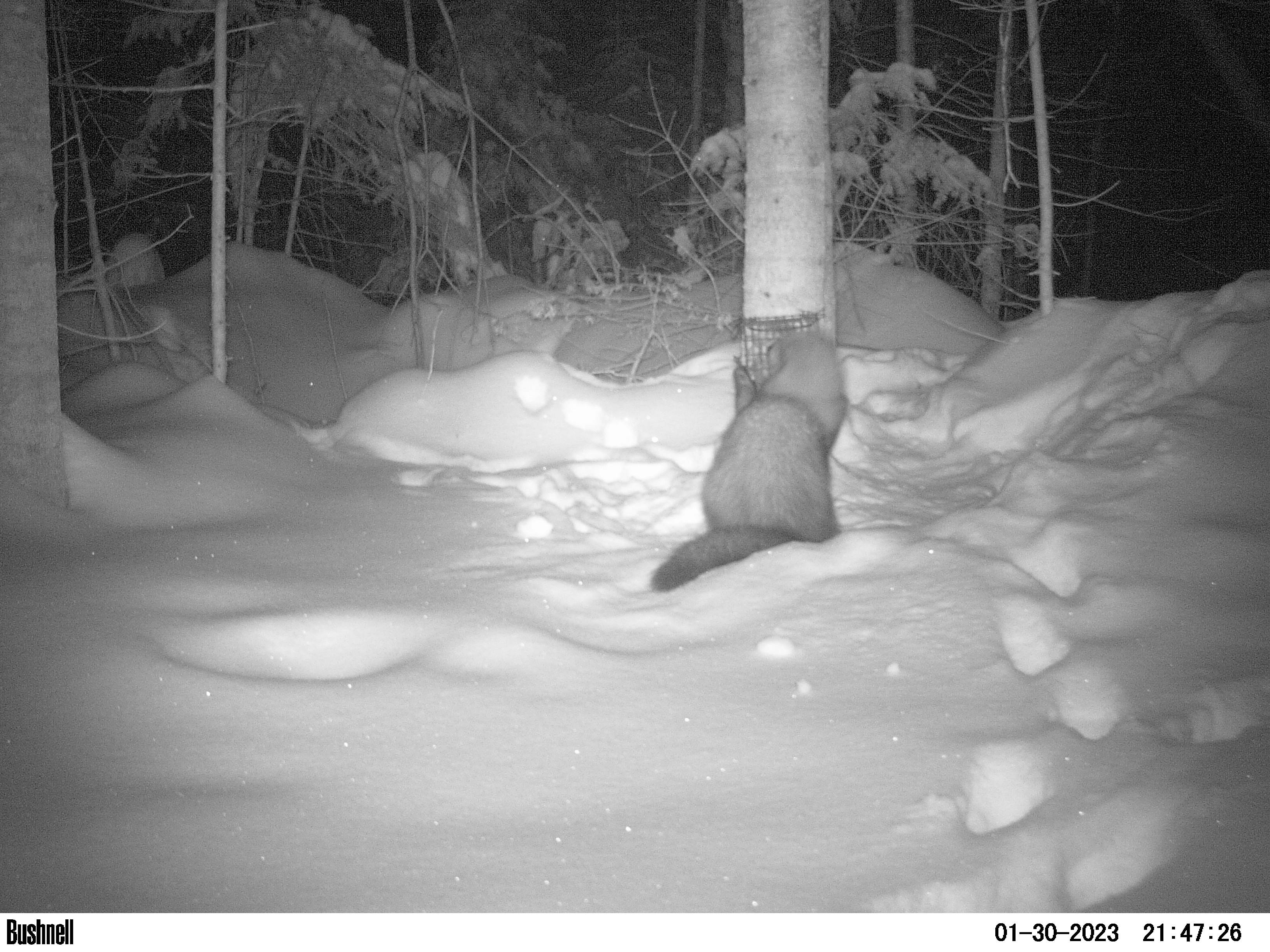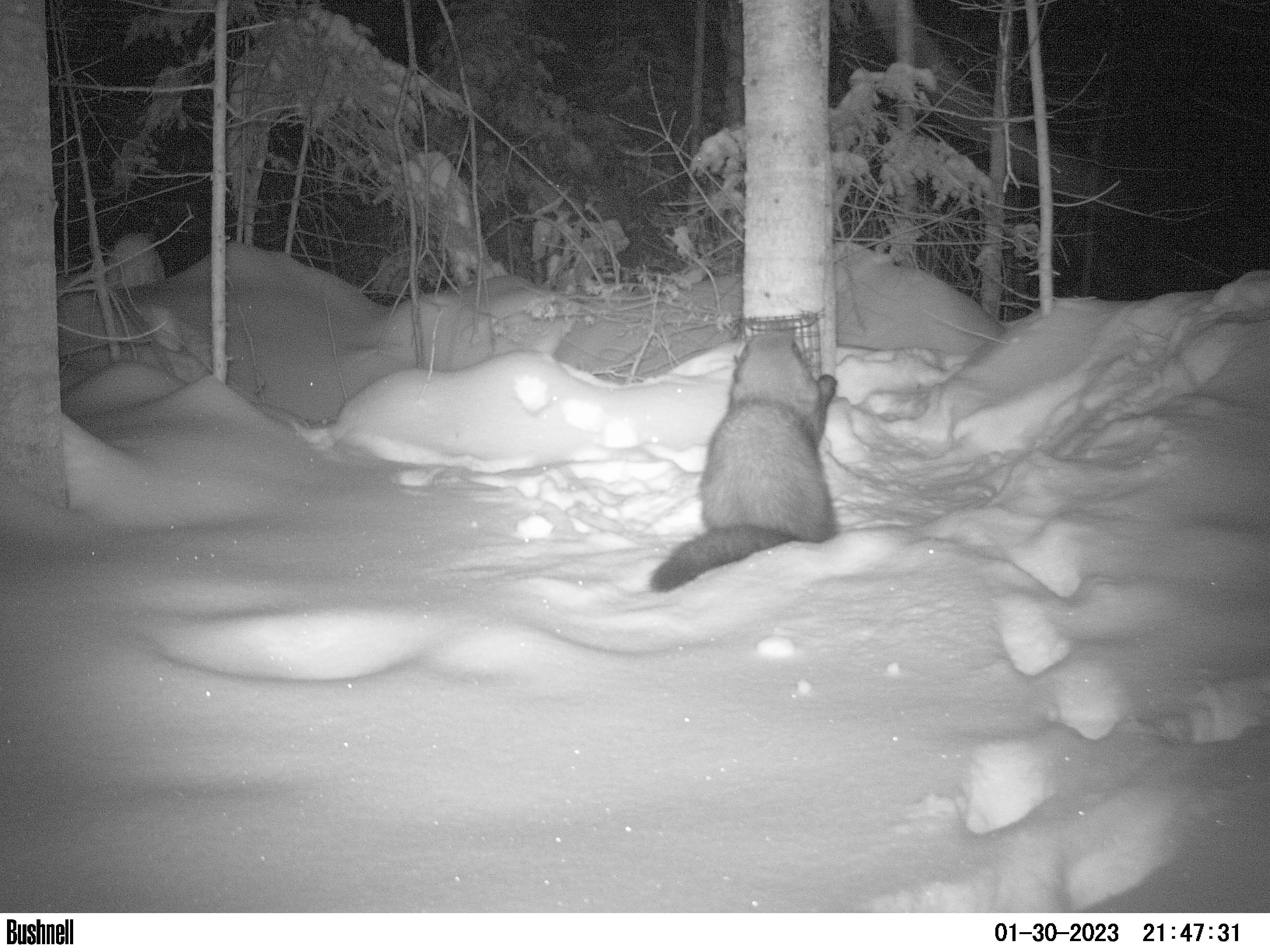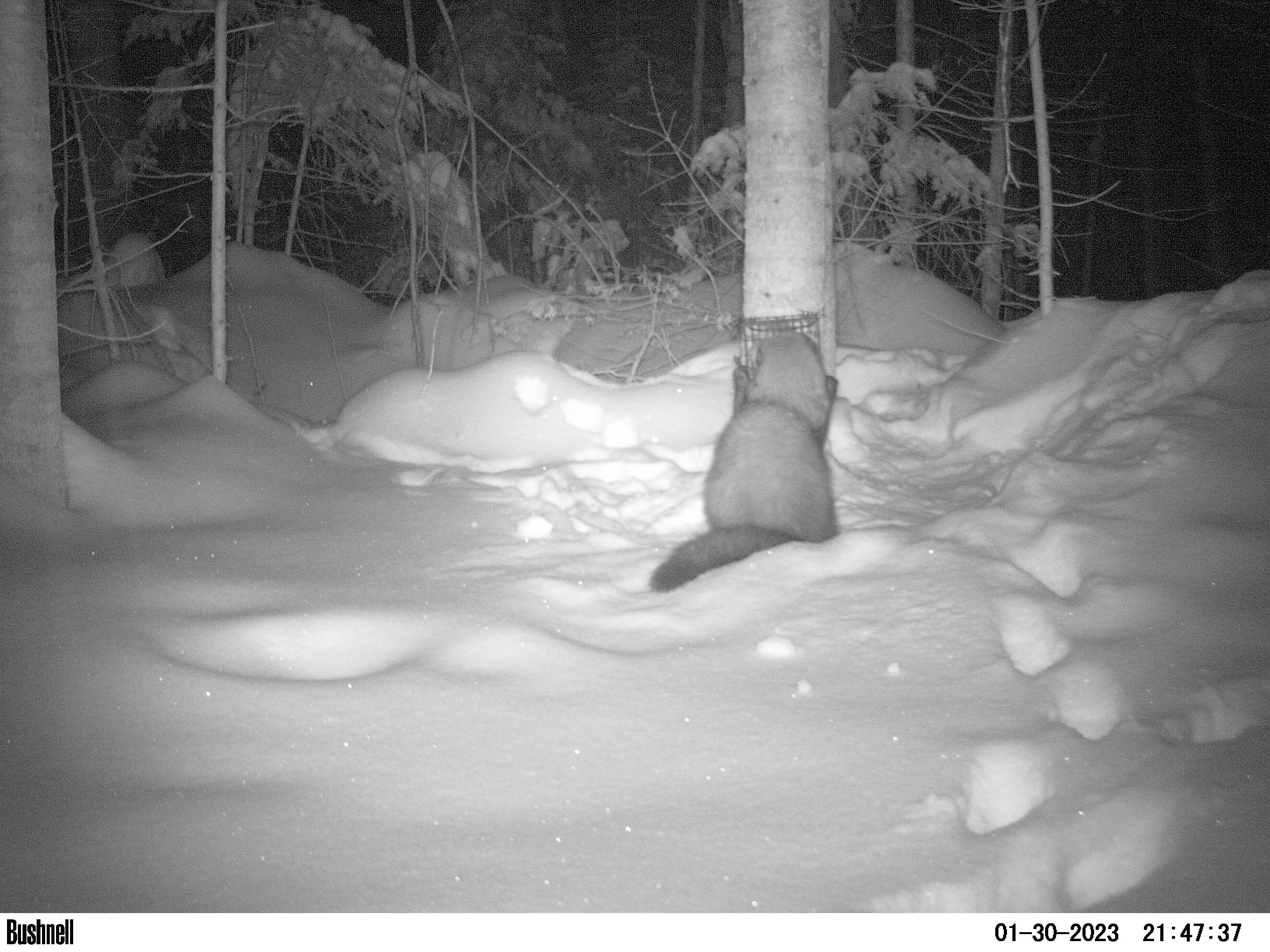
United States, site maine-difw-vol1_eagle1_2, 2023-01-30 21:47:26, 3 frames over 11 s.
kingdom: Animalia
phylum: Chordata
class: Mammalia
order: Carnivora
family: Mustelidae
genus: Pekania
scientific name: Pekania pennanti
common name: fisher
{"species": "fisher (Pekania pennanti)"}